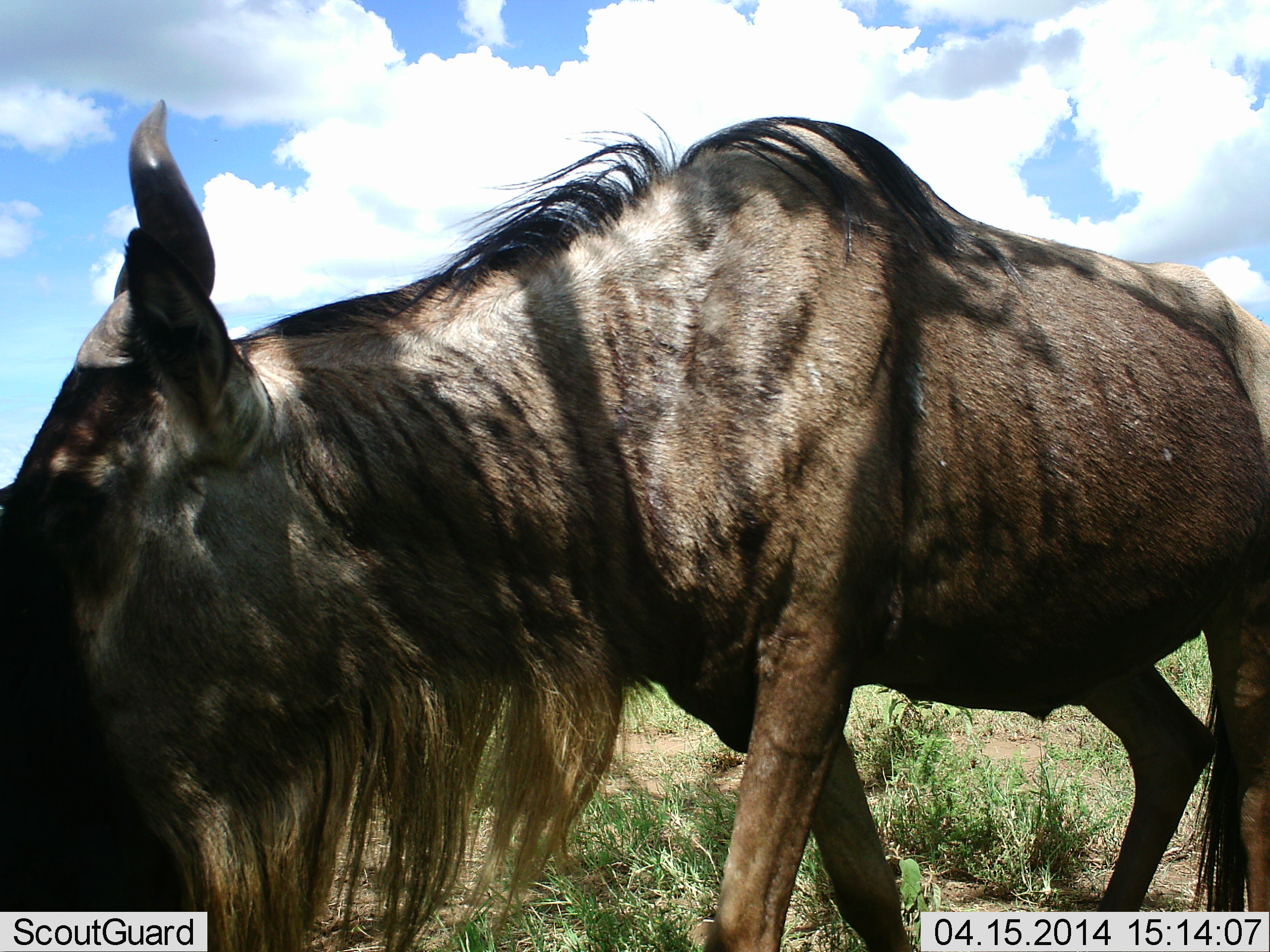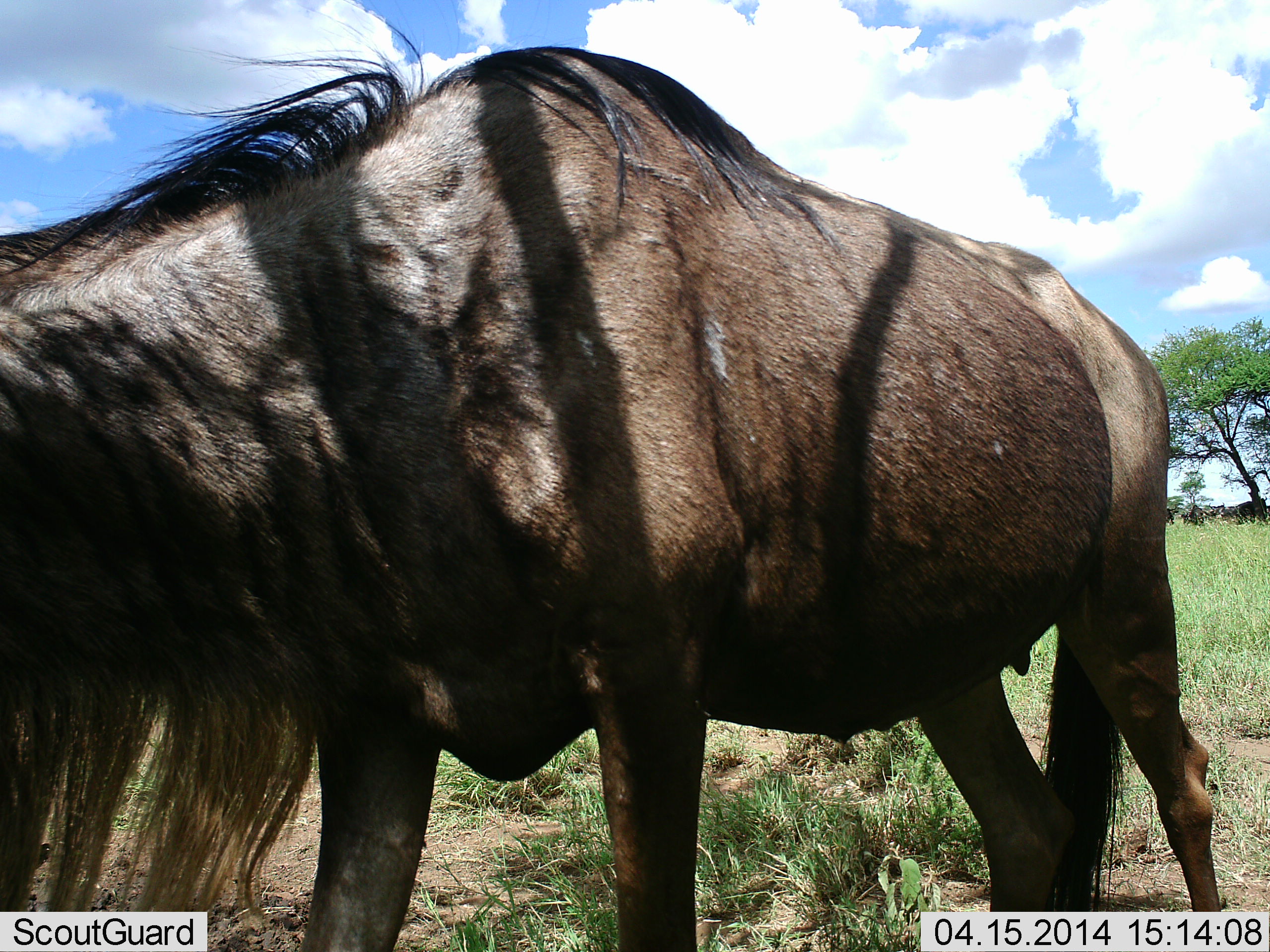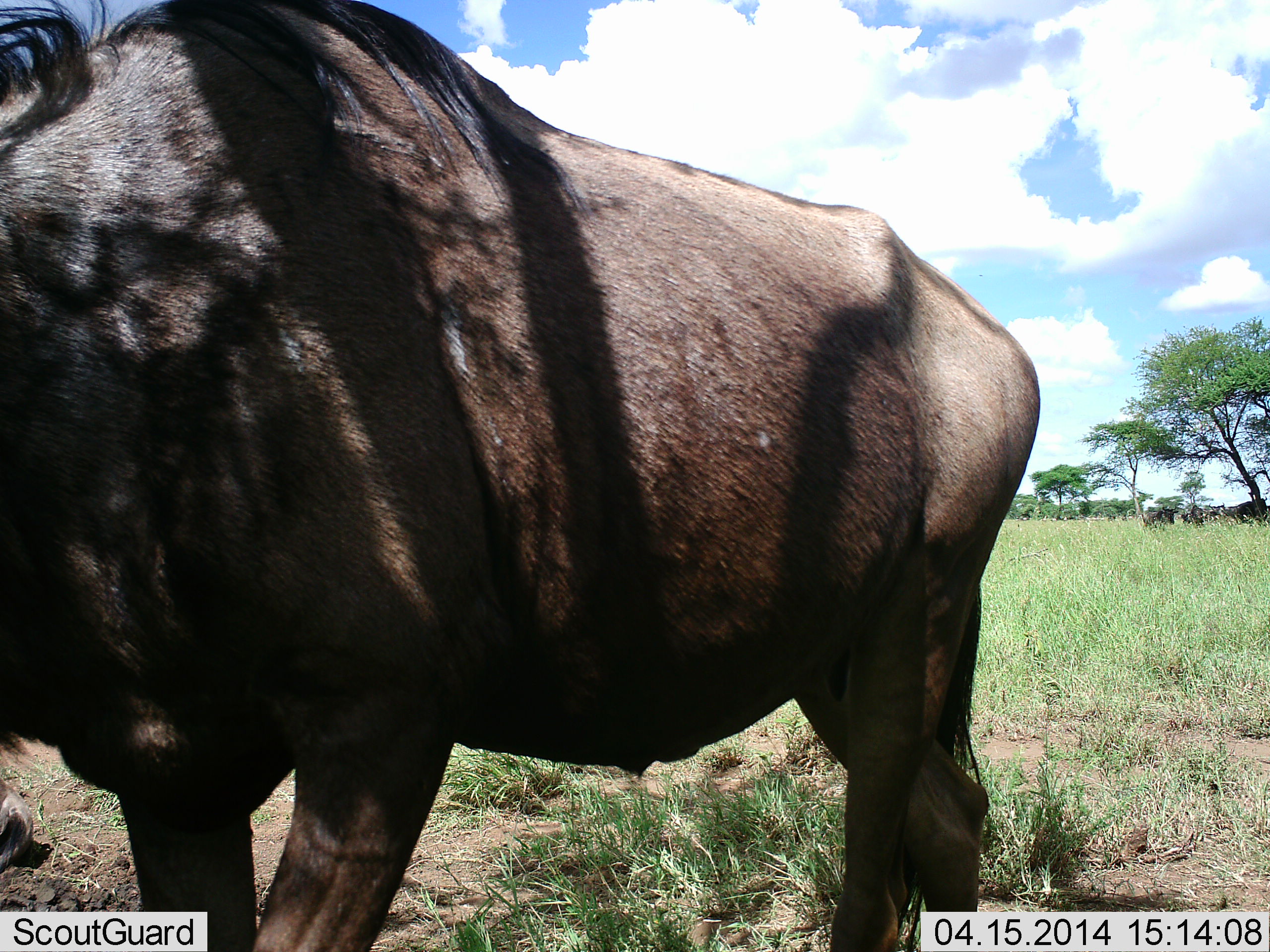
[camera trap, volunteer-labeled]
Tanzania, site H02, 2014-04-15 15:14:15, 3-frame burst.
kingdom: Animalia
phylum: Chordata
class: Mammalia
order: Artiodactyla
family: Bovidae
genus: Connochaetes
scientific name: Connochaetes taurinus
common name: blue wildebeest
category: wildebeest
Wildebeest (blue wildebeest) (Connochaetes taurinus), count 1. Behavior (volunteer vote fractions): standing 20%, resting 0%, moving 90%, interacting 0%. Young present (vote fraction): 0%. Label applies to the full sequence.